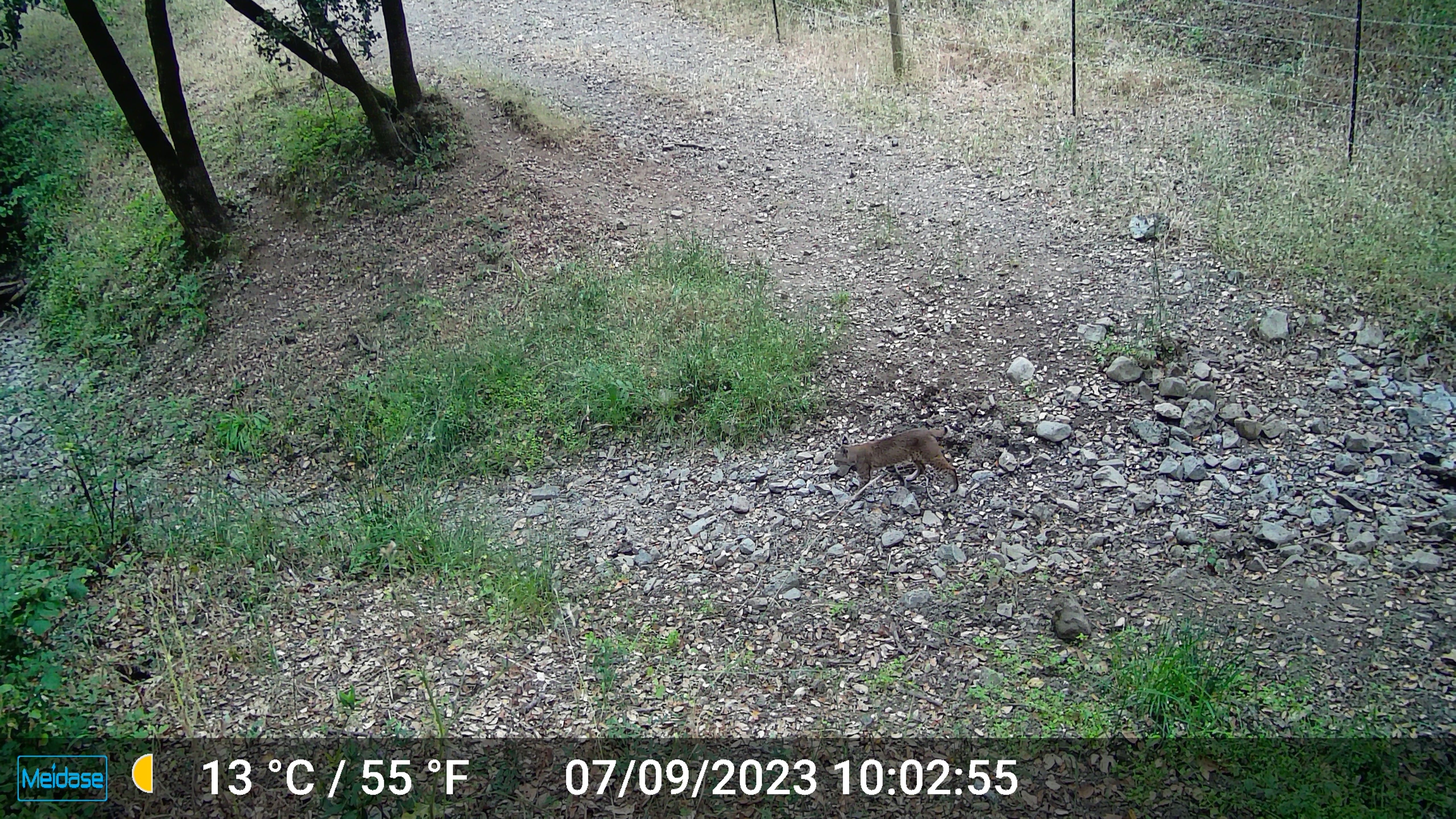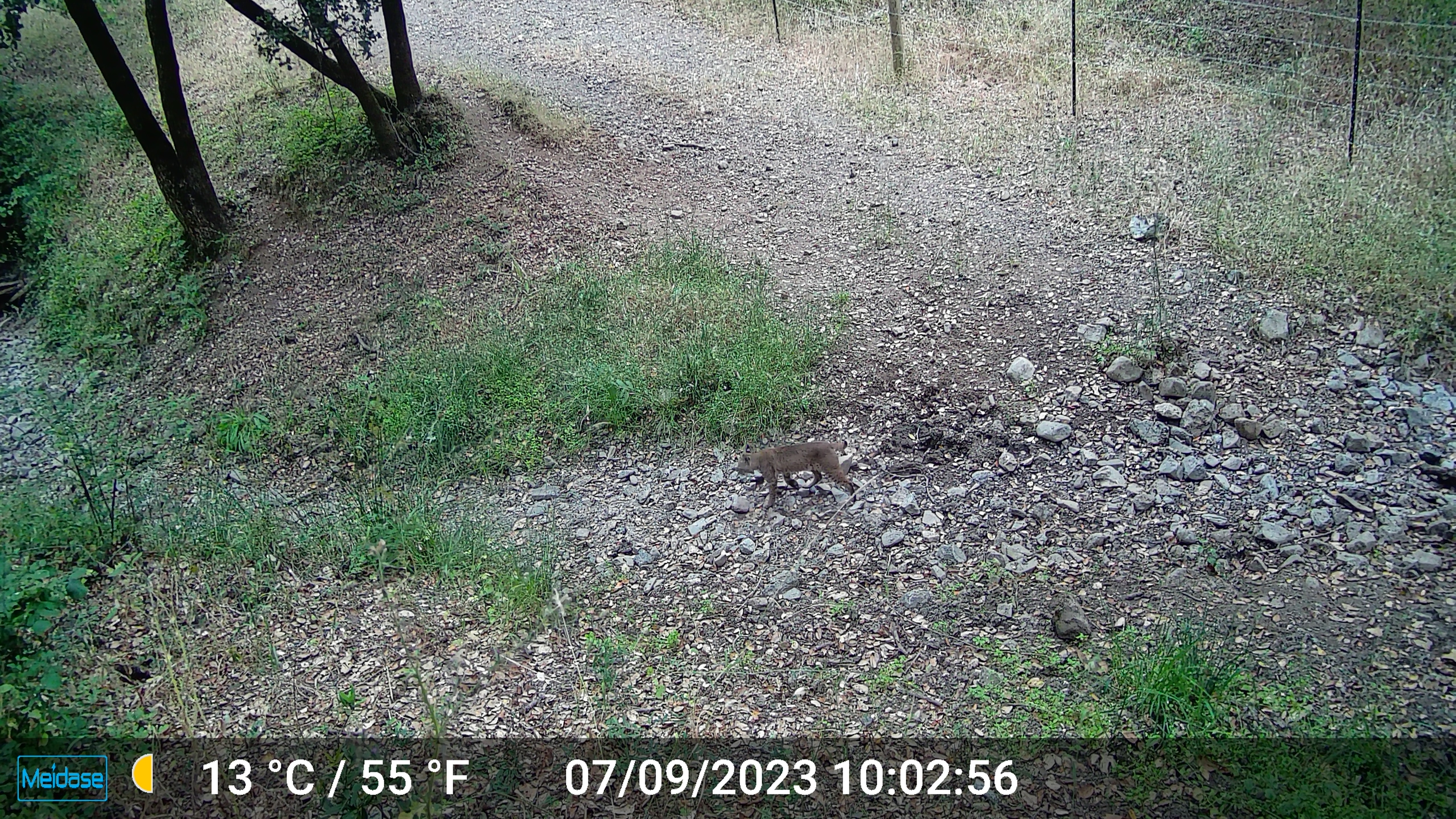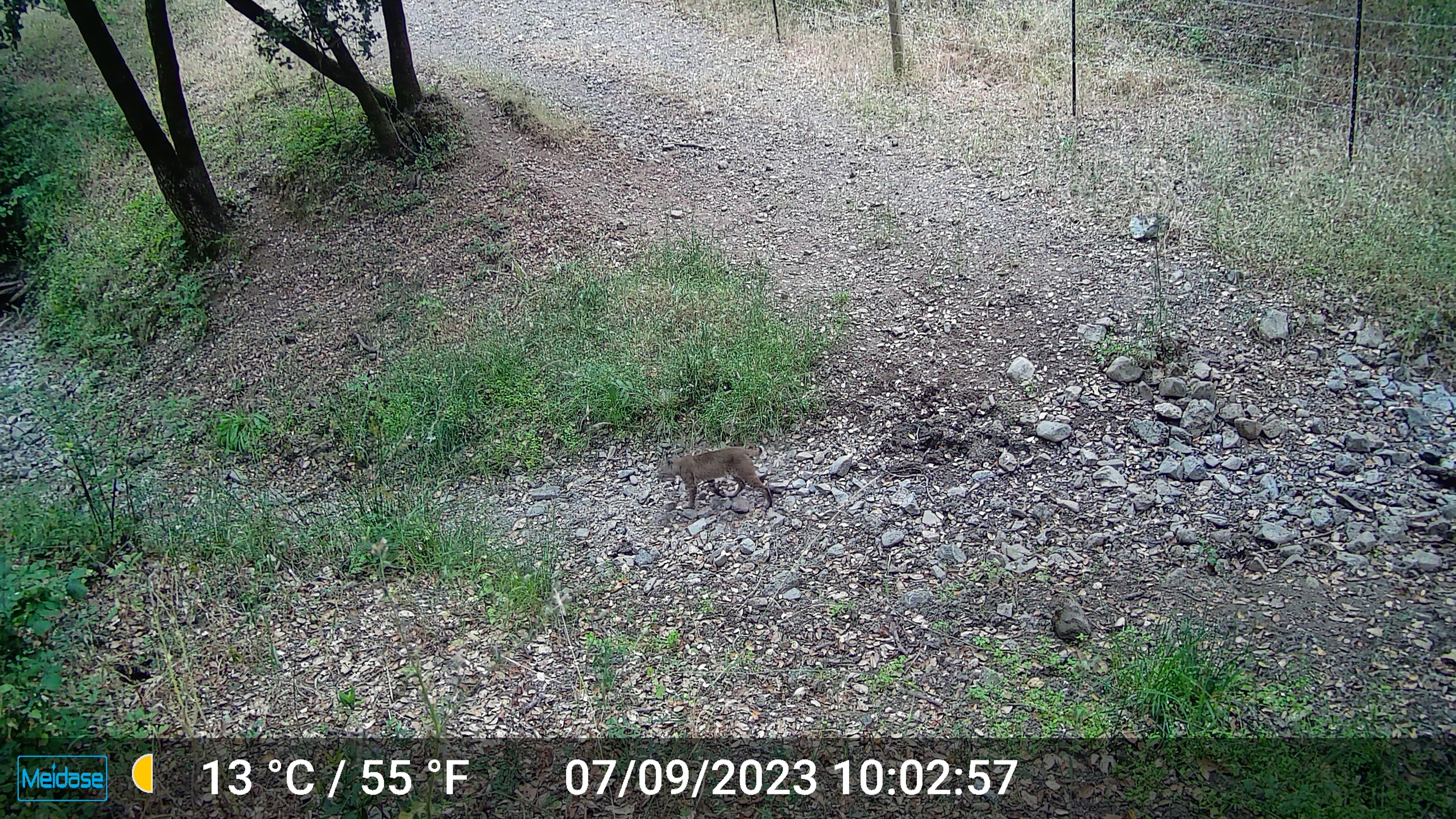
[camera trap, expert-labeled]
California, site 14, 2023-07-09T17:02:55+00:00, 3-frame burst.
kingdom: Animalia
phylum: Chordata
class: Mammalia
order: Carnivora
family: Felidae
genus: Lynx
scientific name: Lynx rufus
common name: bobcat